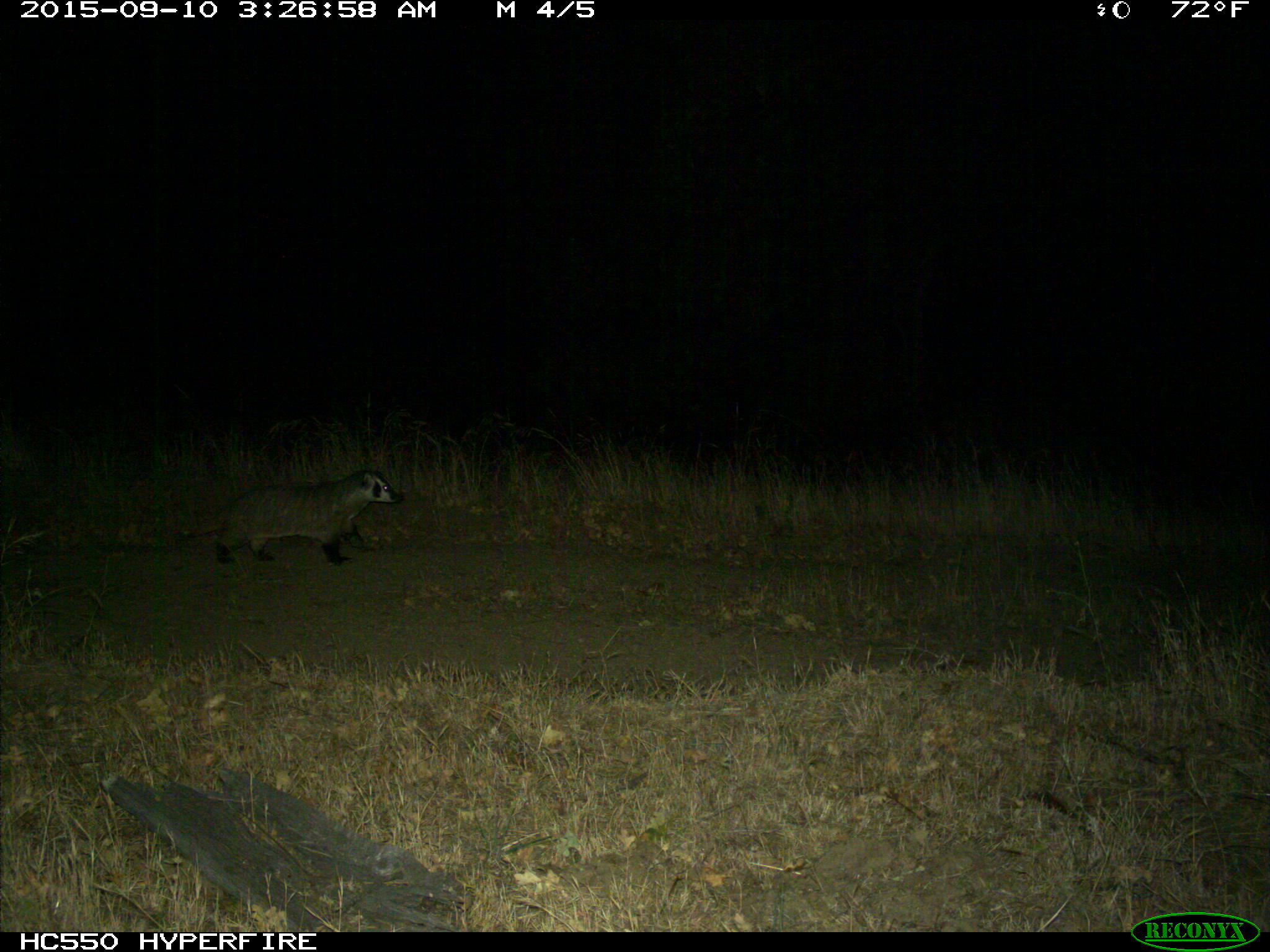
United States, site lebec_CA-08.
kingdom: Animalia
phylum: Chordata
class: Mammalia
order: Carnivora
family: Mustelidae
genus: Meles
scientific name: Meles meles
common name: european badger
Meles meles (european badger).